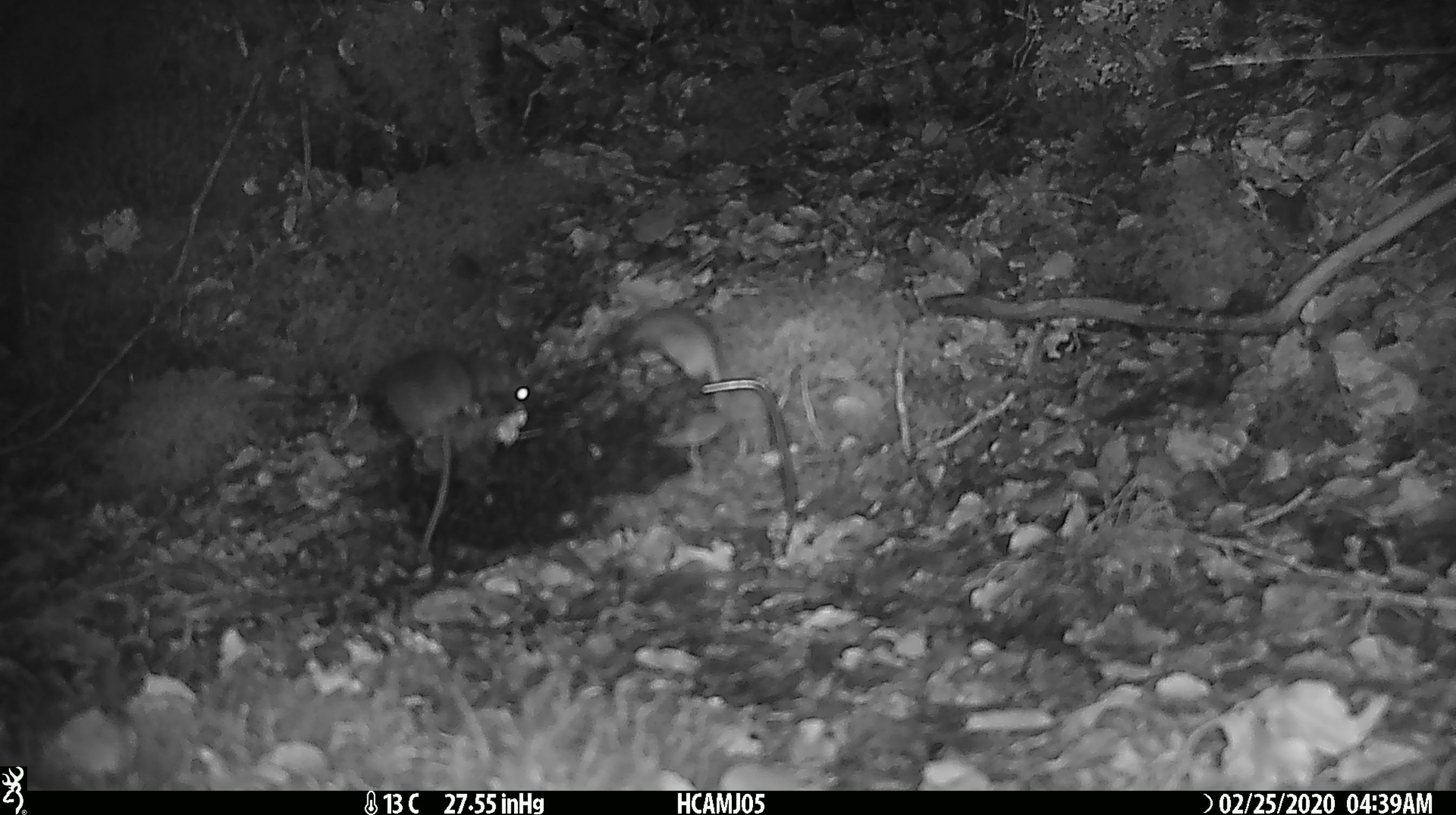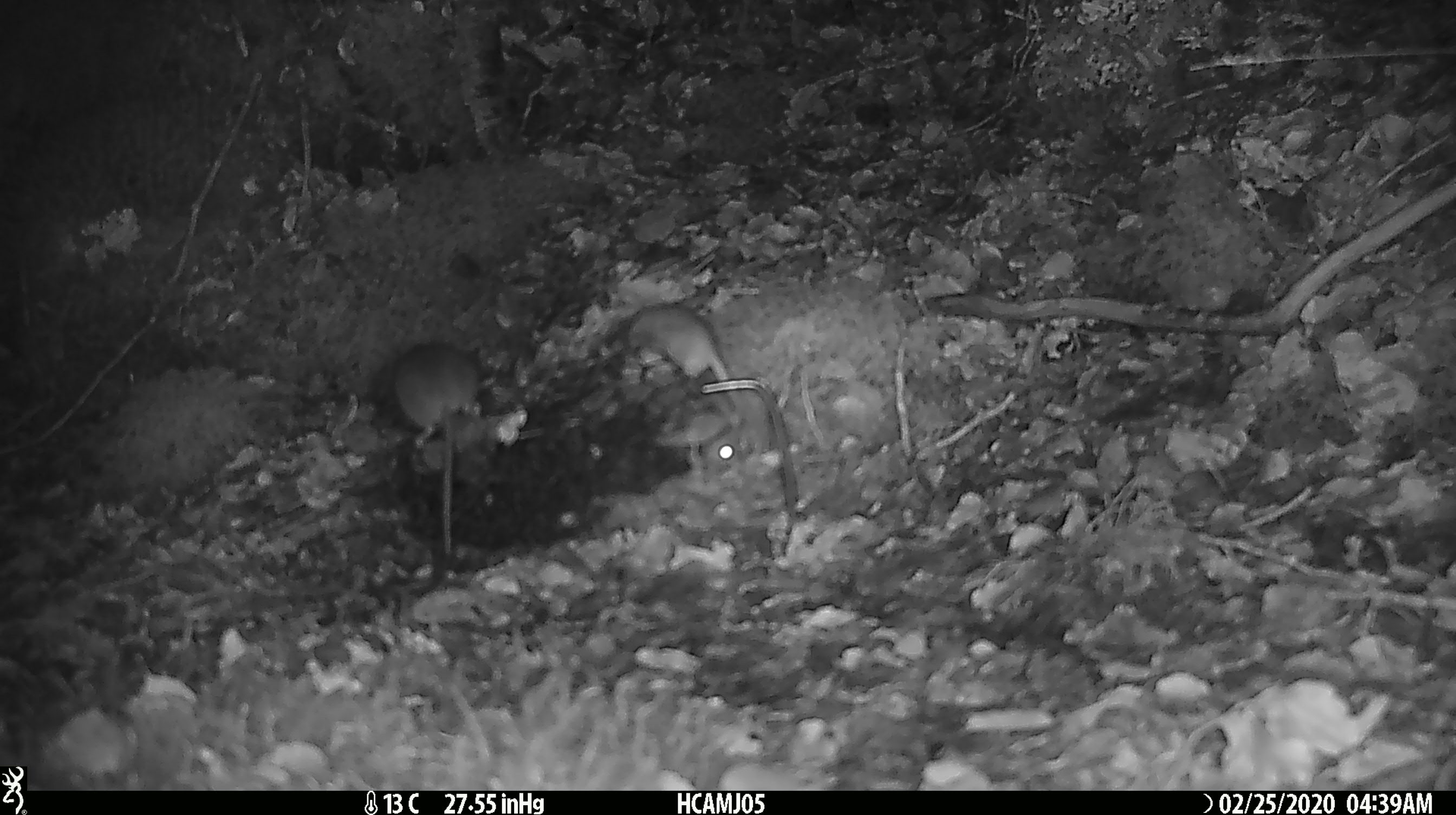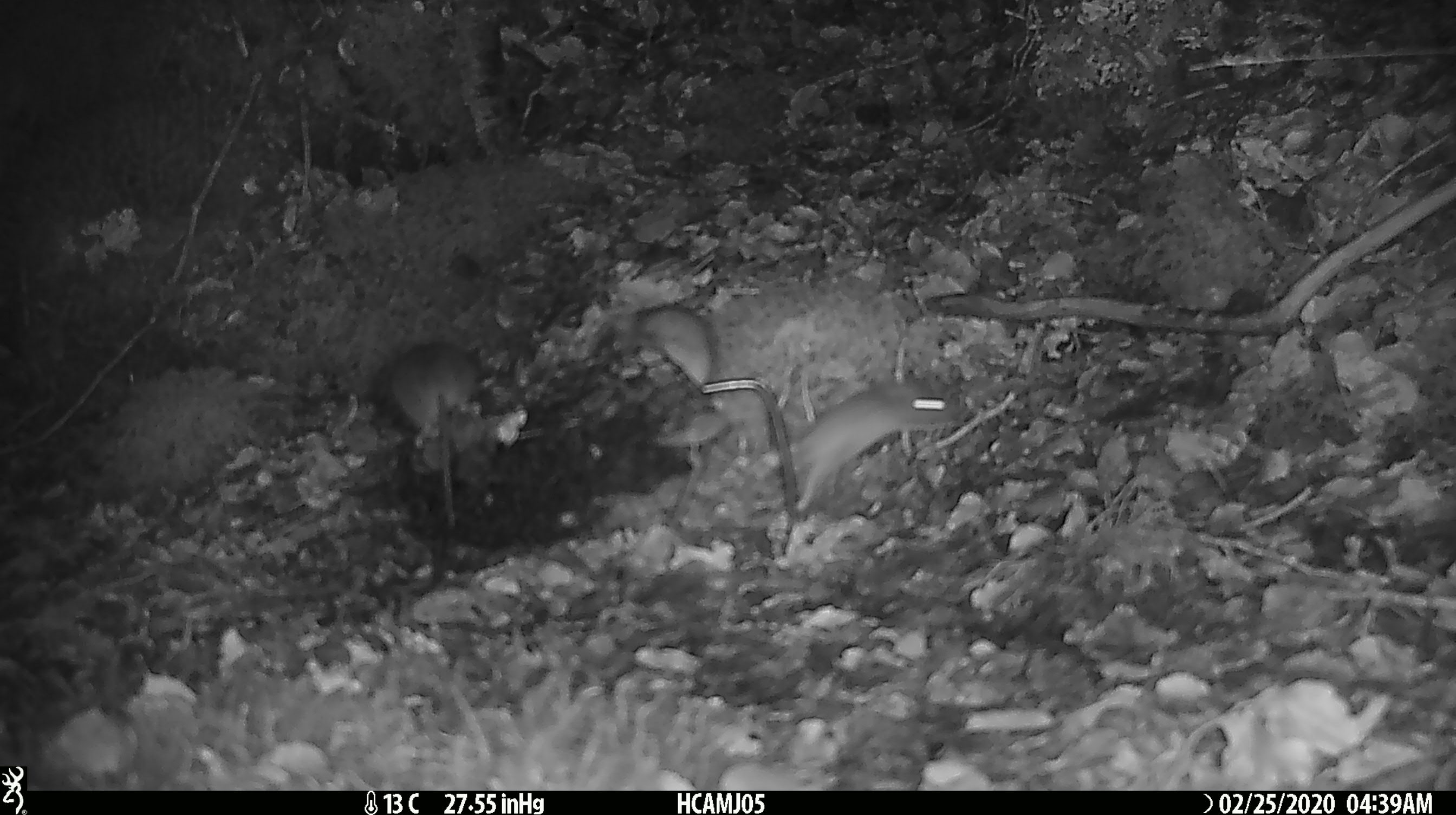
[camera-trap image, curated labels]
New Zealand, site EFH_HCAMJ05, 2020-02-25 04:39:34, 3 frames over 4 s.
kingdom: Animalia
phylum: Chordata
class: Mammalia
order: Rodentia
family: Muridae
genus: Mus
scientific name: Mus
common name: mouse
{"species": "mouse (Mus)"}